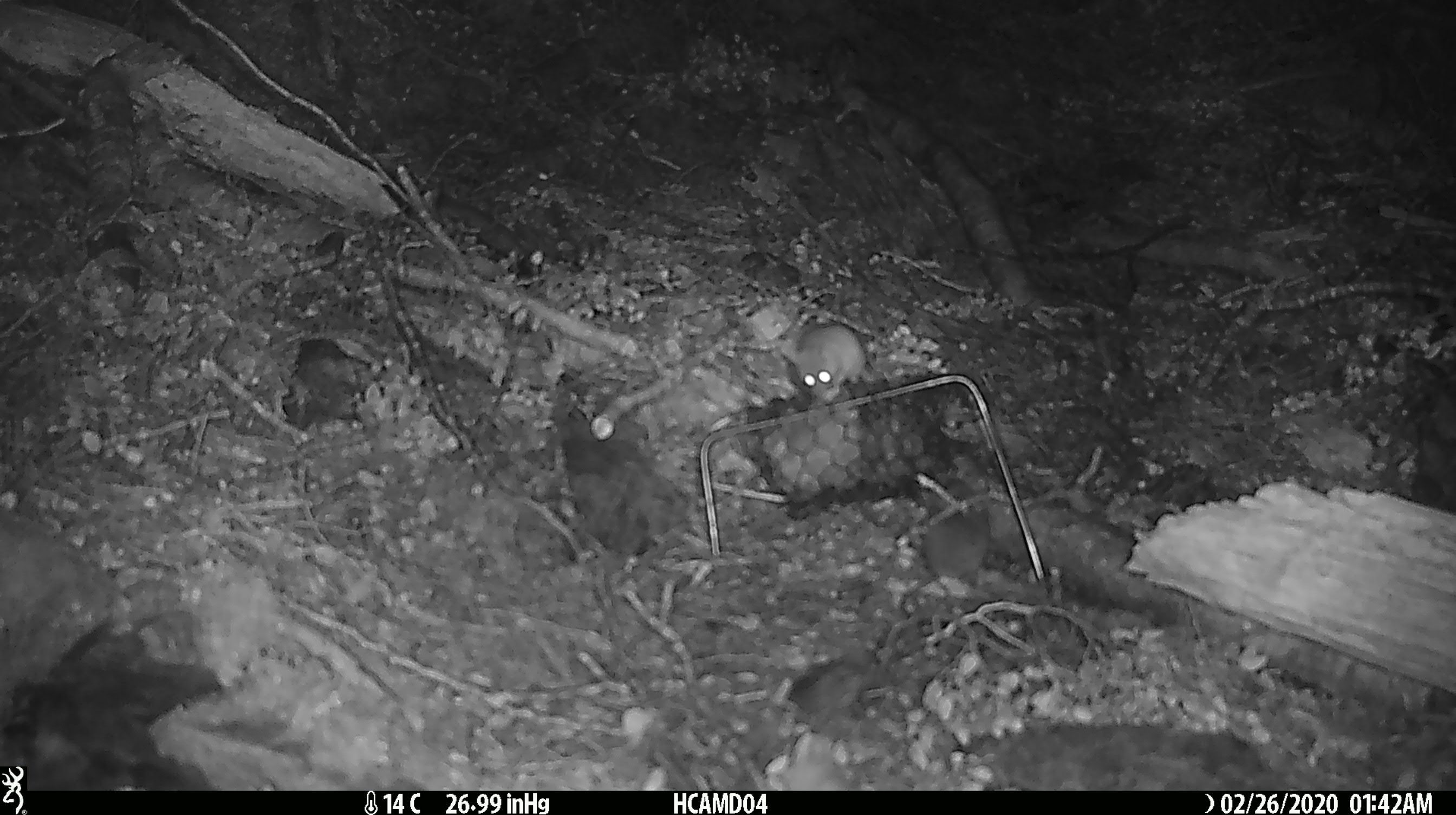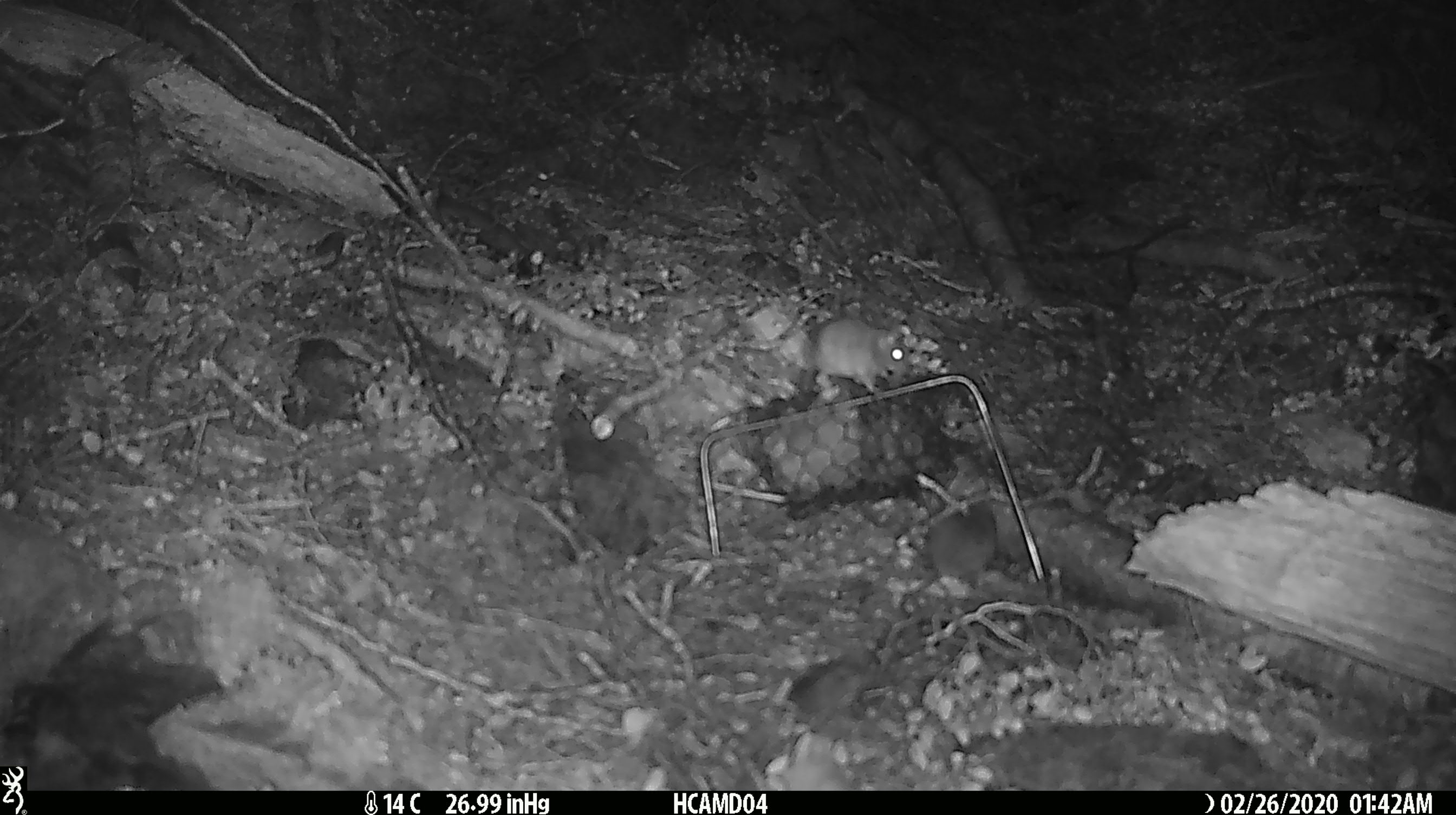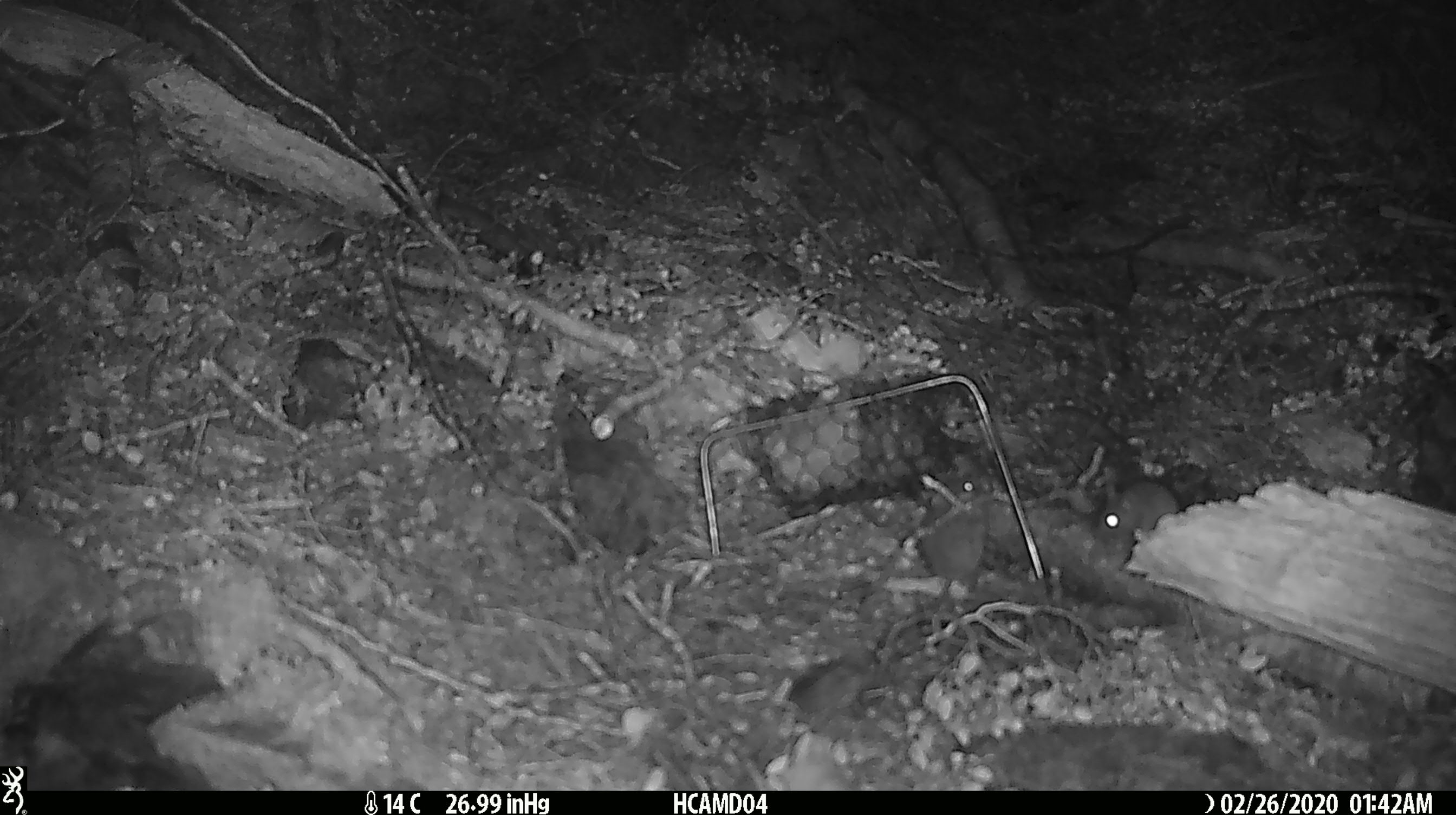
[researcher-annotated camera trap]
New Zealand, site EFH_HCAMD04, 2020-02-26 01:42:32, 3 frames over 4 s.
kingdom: Animalia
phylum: Chordata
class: Mammalia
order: Rodentia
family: Muridae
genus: Mus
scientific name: Mus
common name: mouse